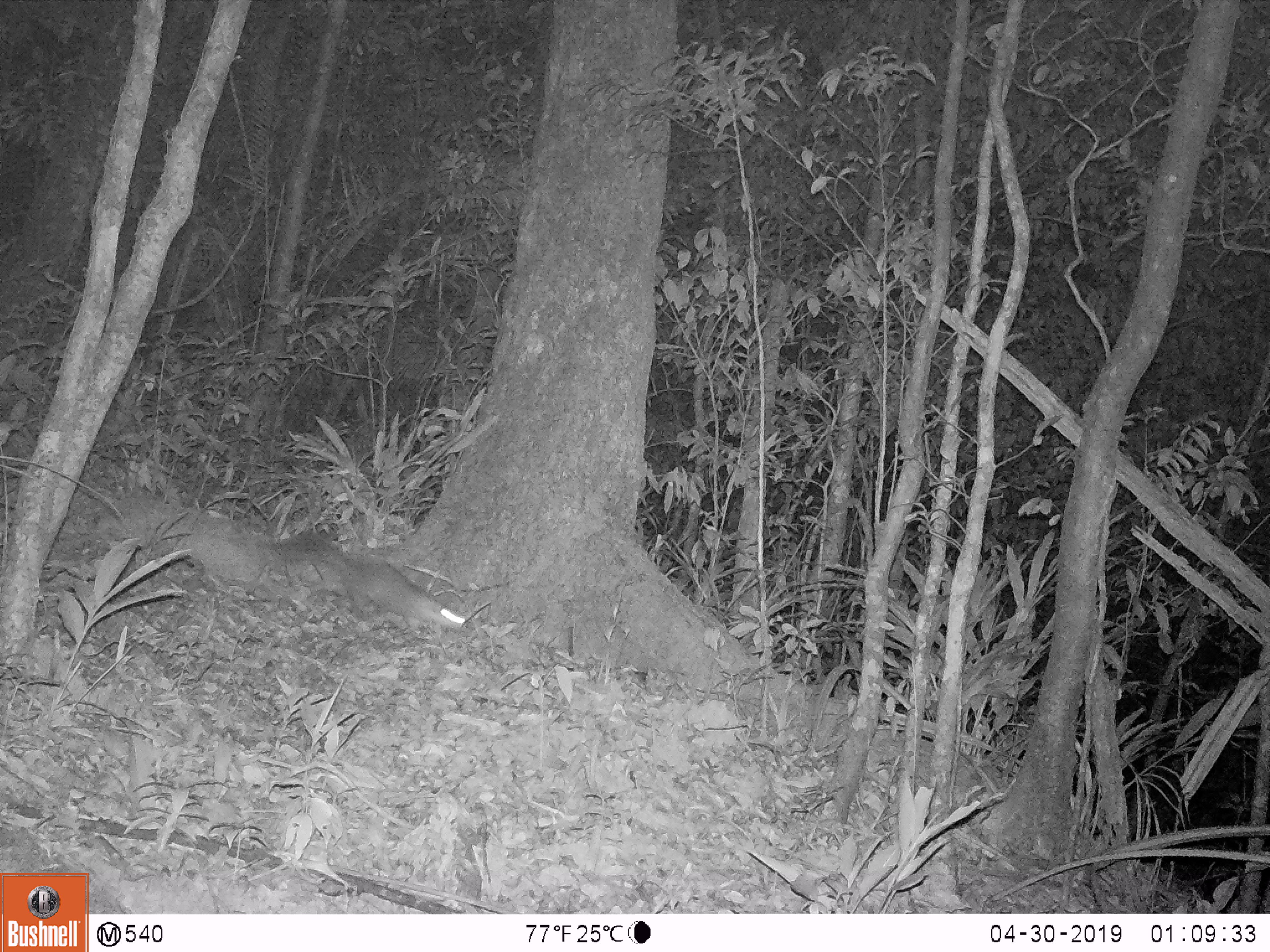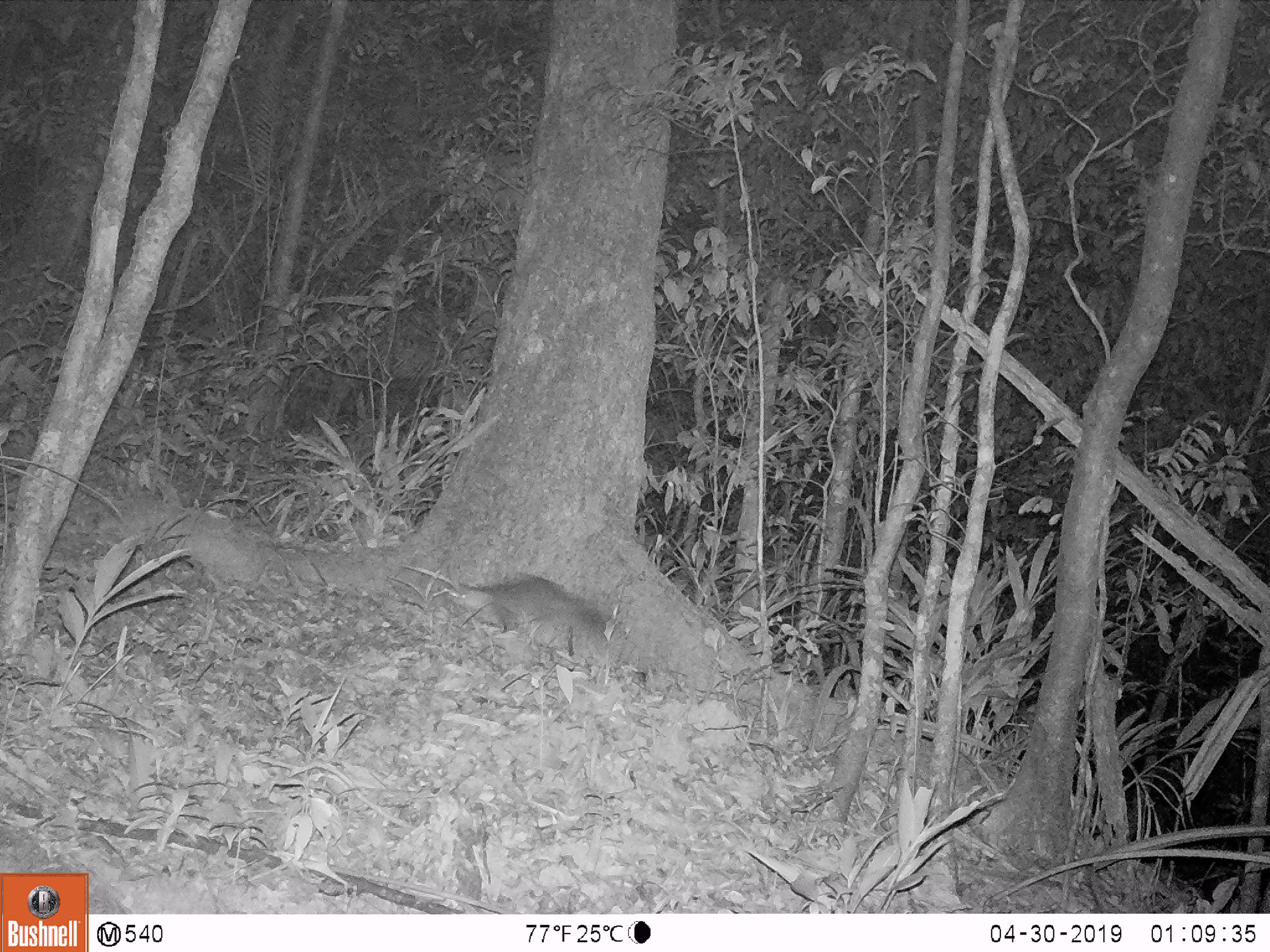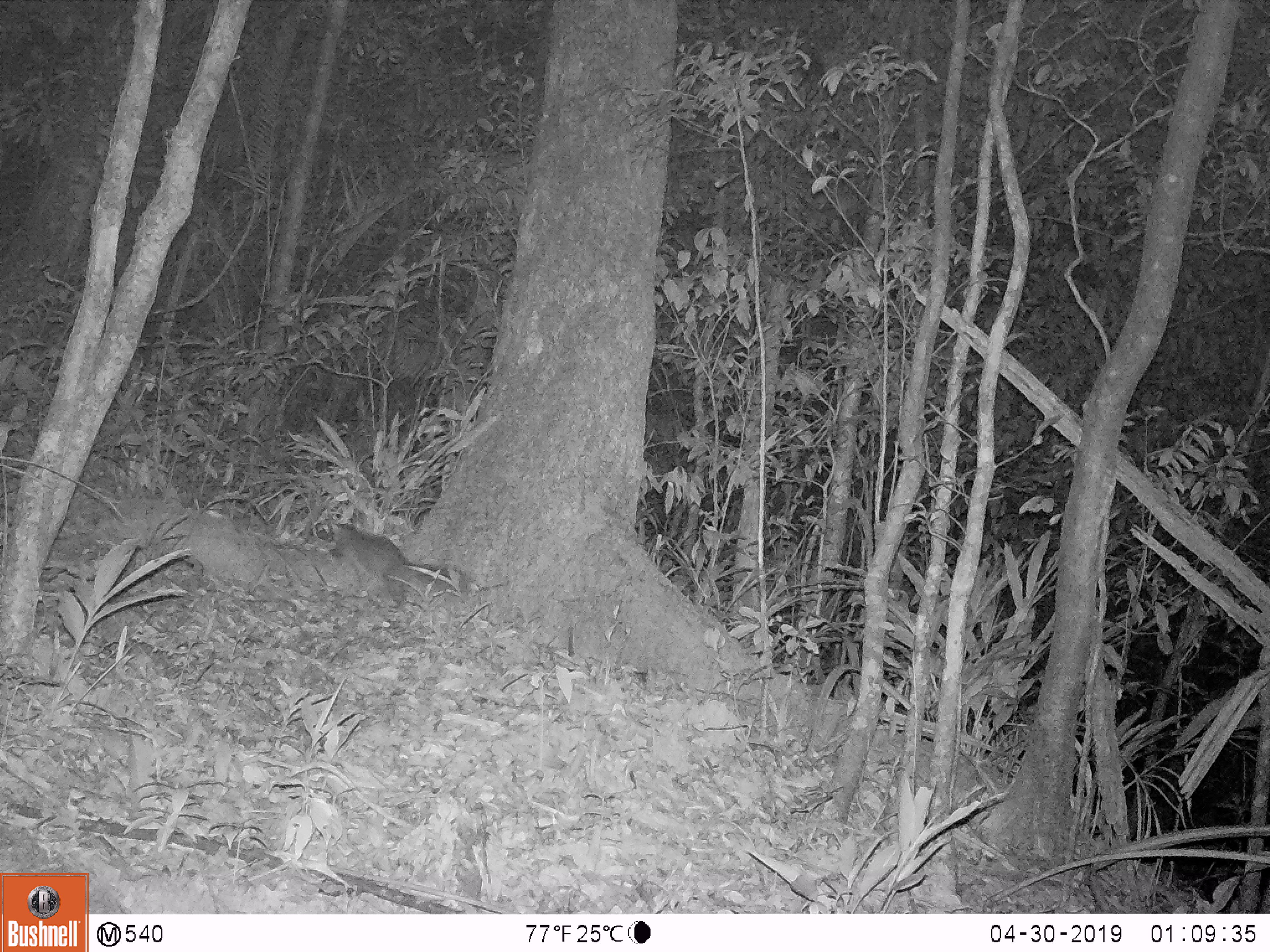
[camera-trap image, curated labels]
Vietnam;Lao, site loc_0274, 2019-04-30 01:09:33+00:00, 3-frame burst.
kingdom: Animalia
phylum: Chordata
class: Mammalia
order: Carnivora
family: Mustelidae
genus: Melogale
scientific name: Melogale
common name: ferret badger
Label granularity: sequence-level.